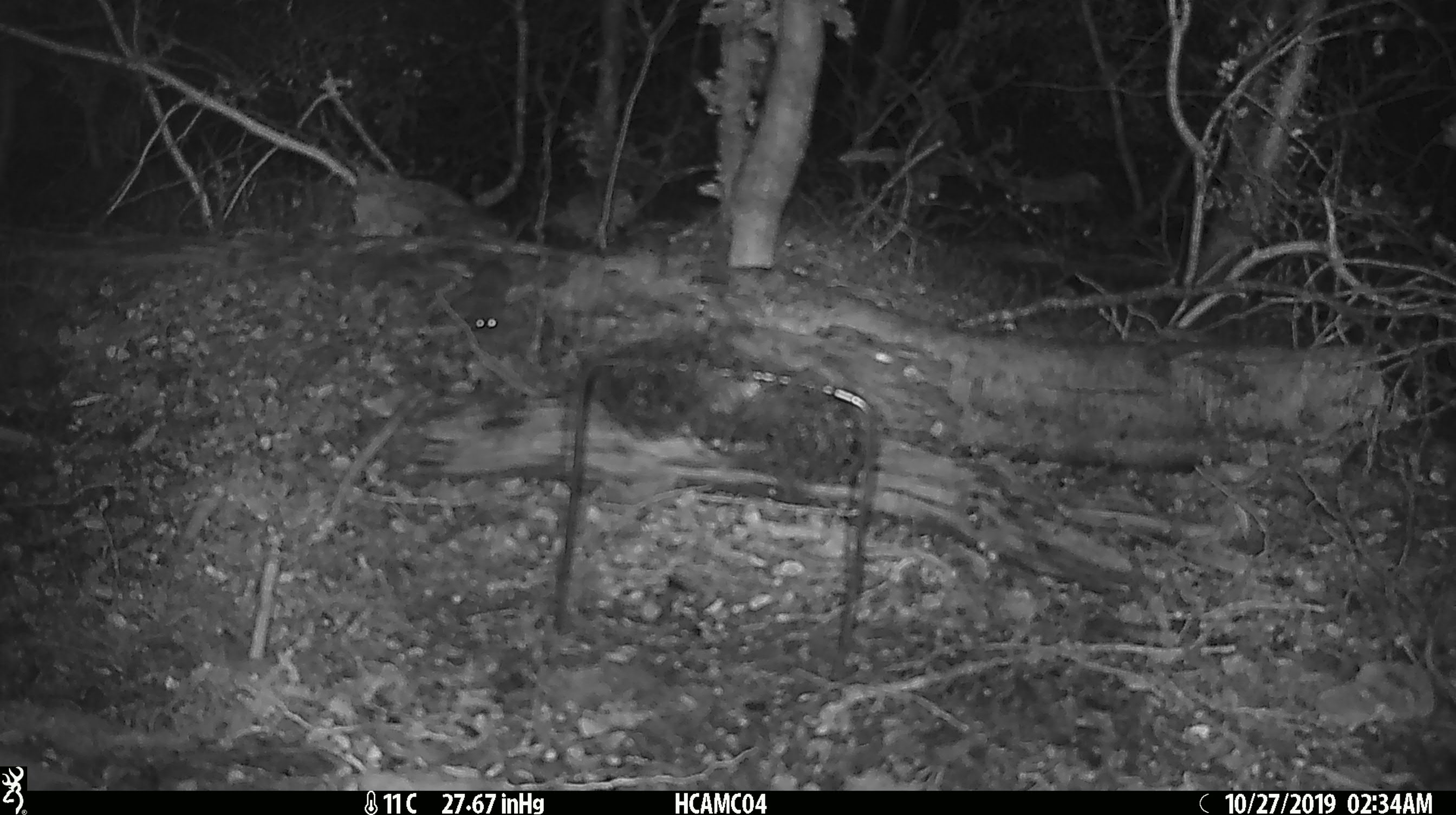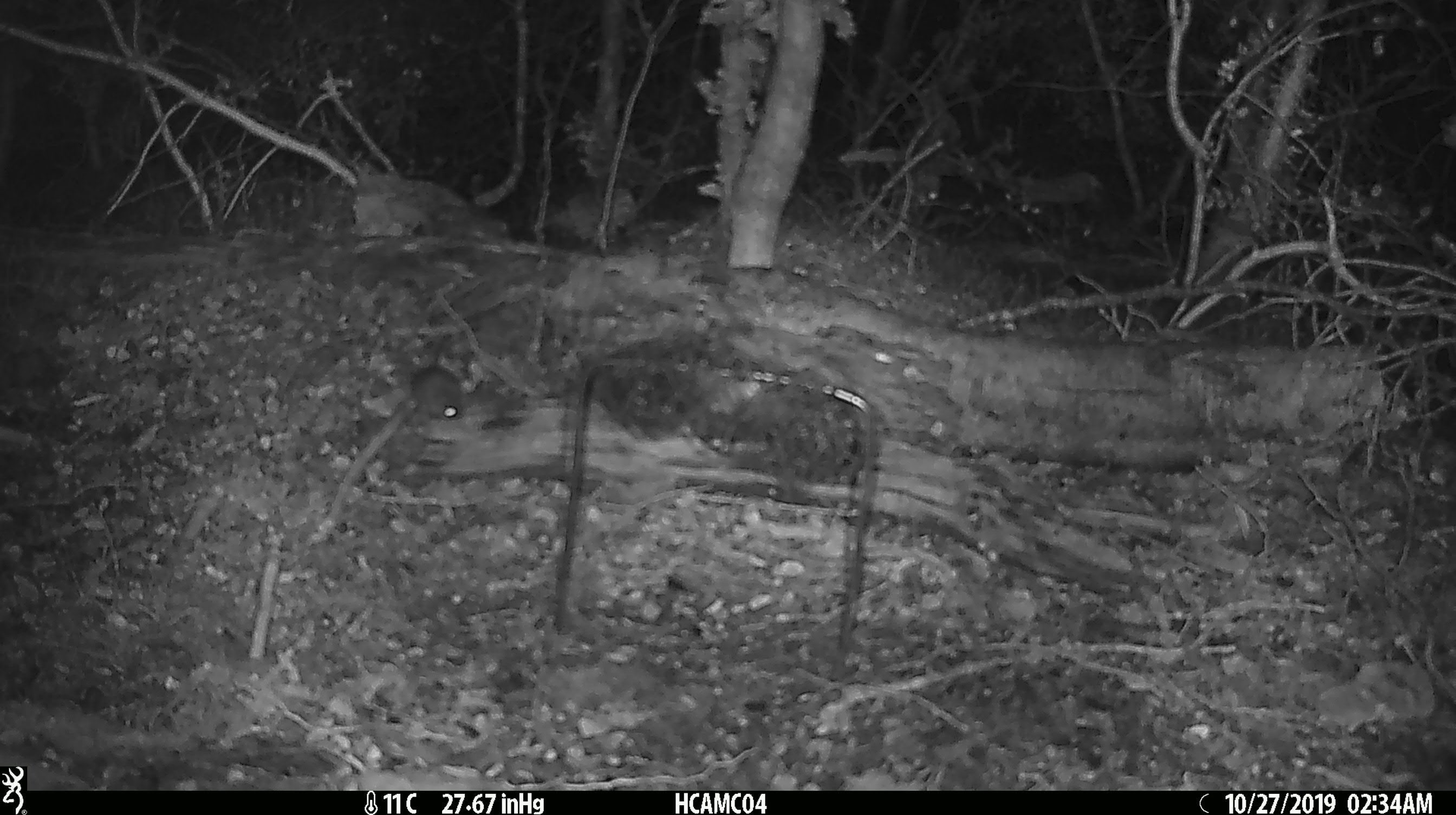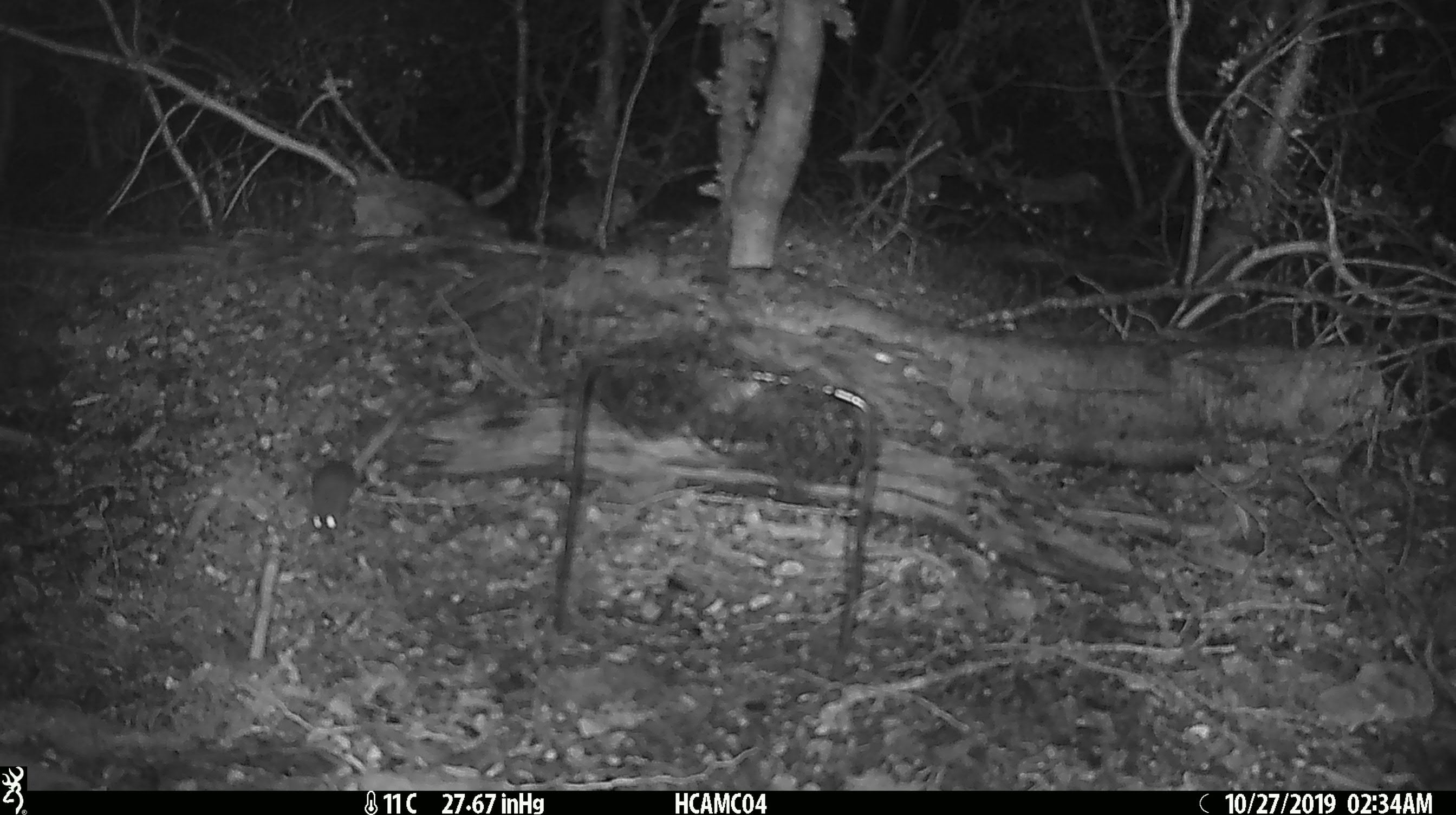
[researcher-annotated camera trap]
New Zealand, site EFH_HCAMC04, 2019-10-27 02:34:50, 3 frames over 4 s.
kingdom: Animalia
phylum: Chordata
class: Mammalia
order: Rodentia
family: Muridae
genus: Mus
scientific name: Mus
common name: mouse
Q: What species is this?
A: Mouse (Mus).